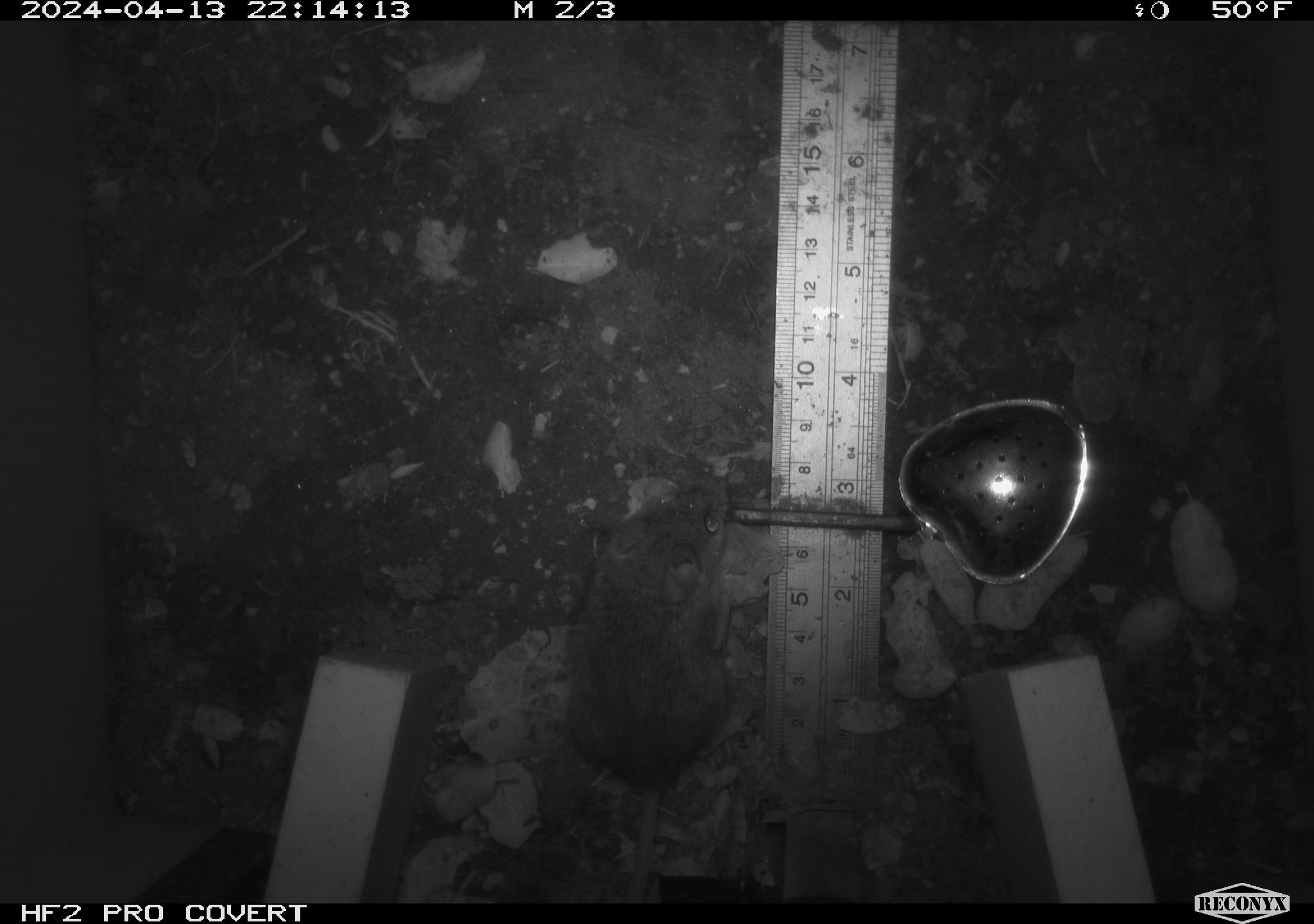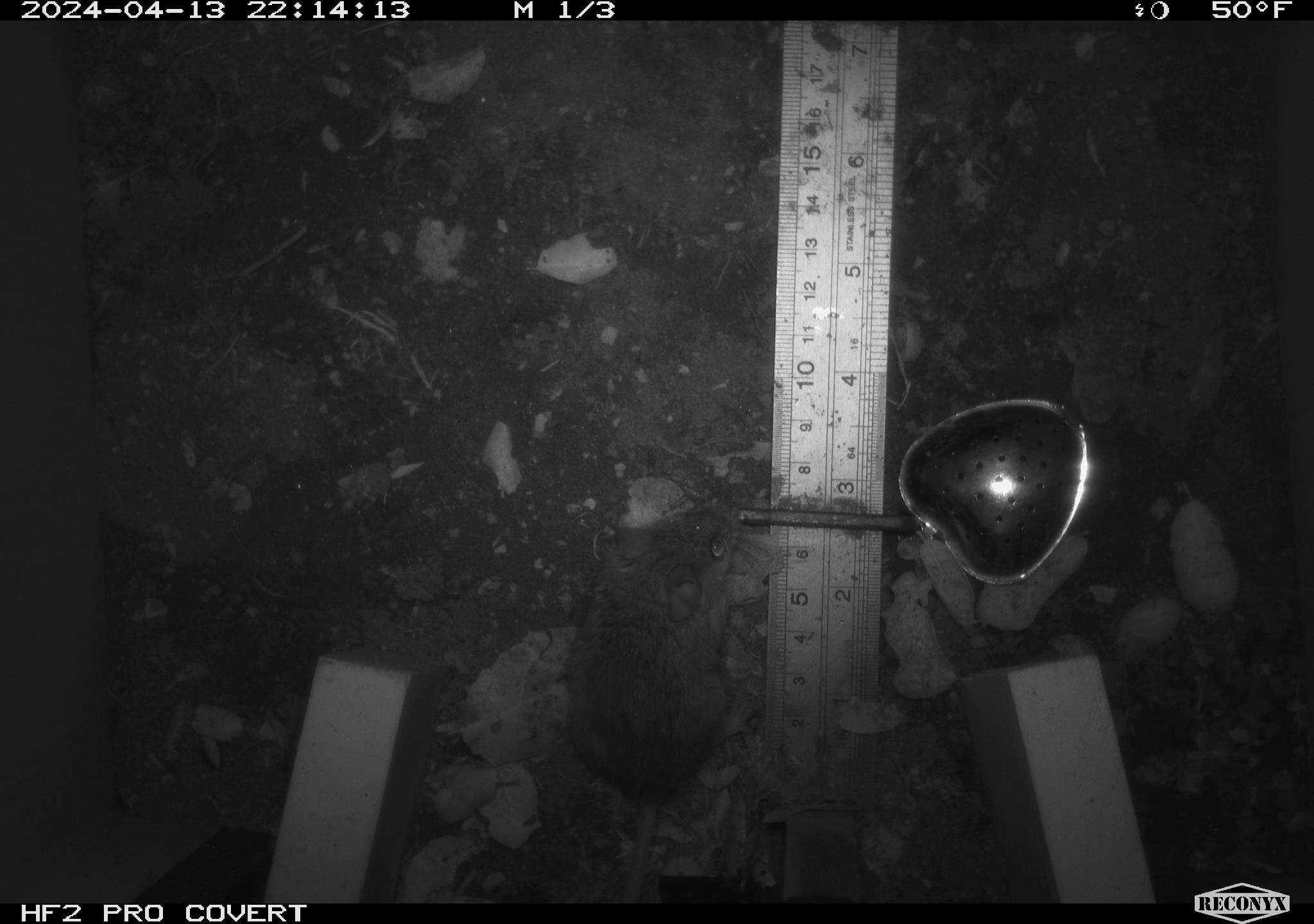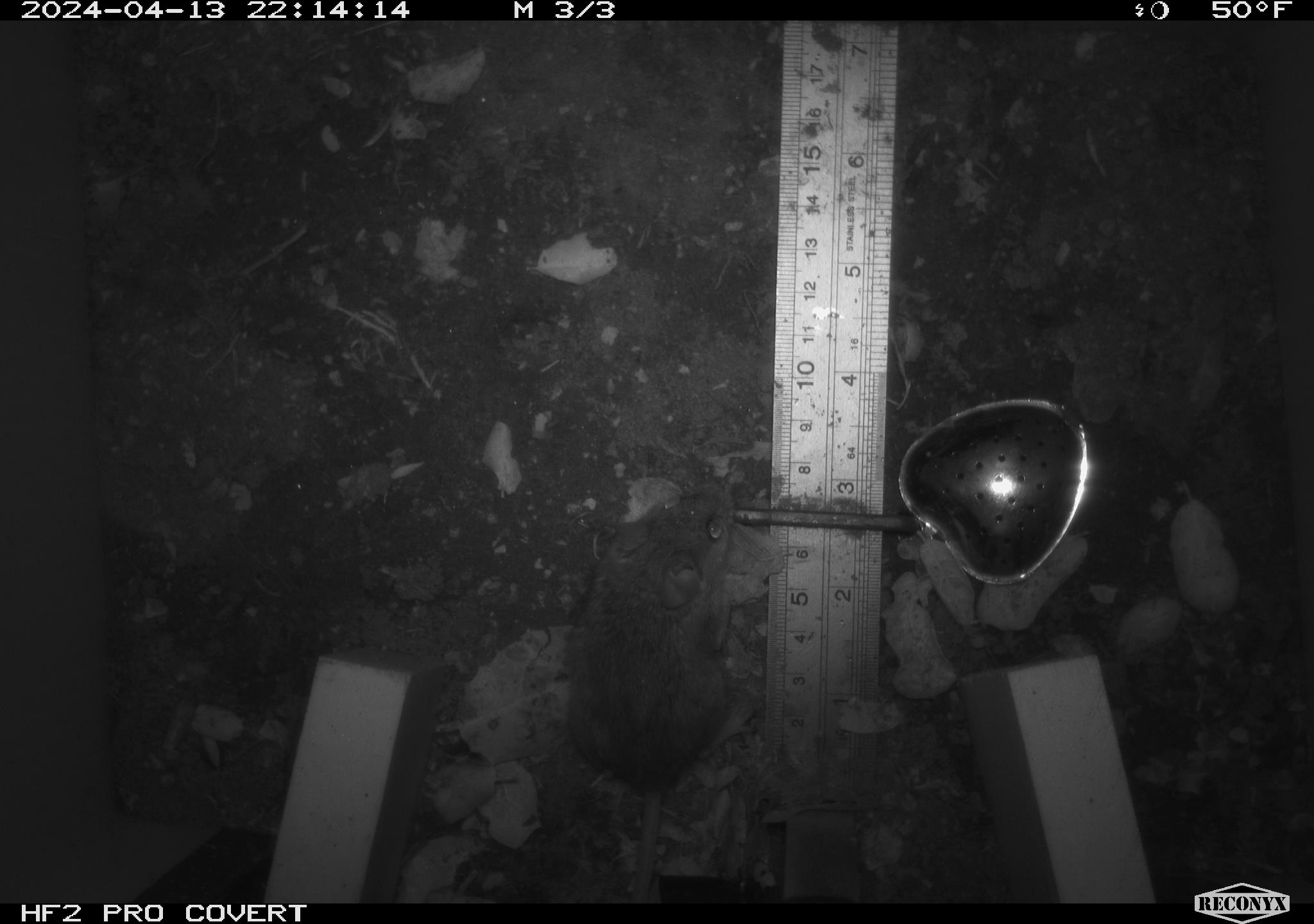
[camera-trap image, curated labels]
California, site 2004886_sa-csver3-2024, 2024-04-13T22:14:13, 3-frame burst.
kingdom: Animalia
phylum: Chordata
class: Mammalia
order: Rodentia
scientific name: Rodentia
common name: rodent